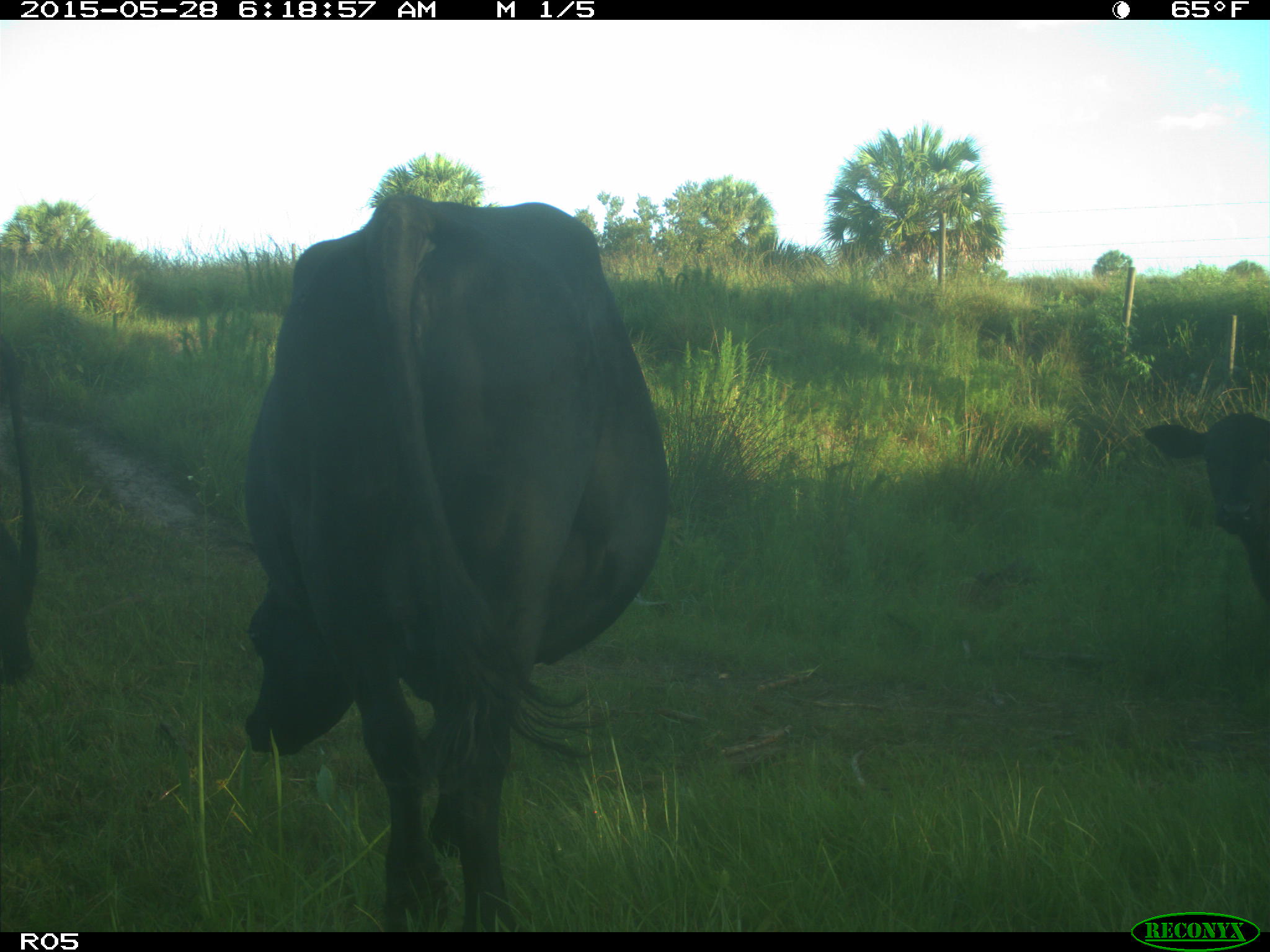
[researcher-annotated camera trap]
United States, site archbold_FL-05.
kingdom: Animalia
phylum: Chordata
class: Mammalia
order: Artiodactyla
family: Bovidae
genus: Bos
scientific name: Bos taurus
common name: domestic cow